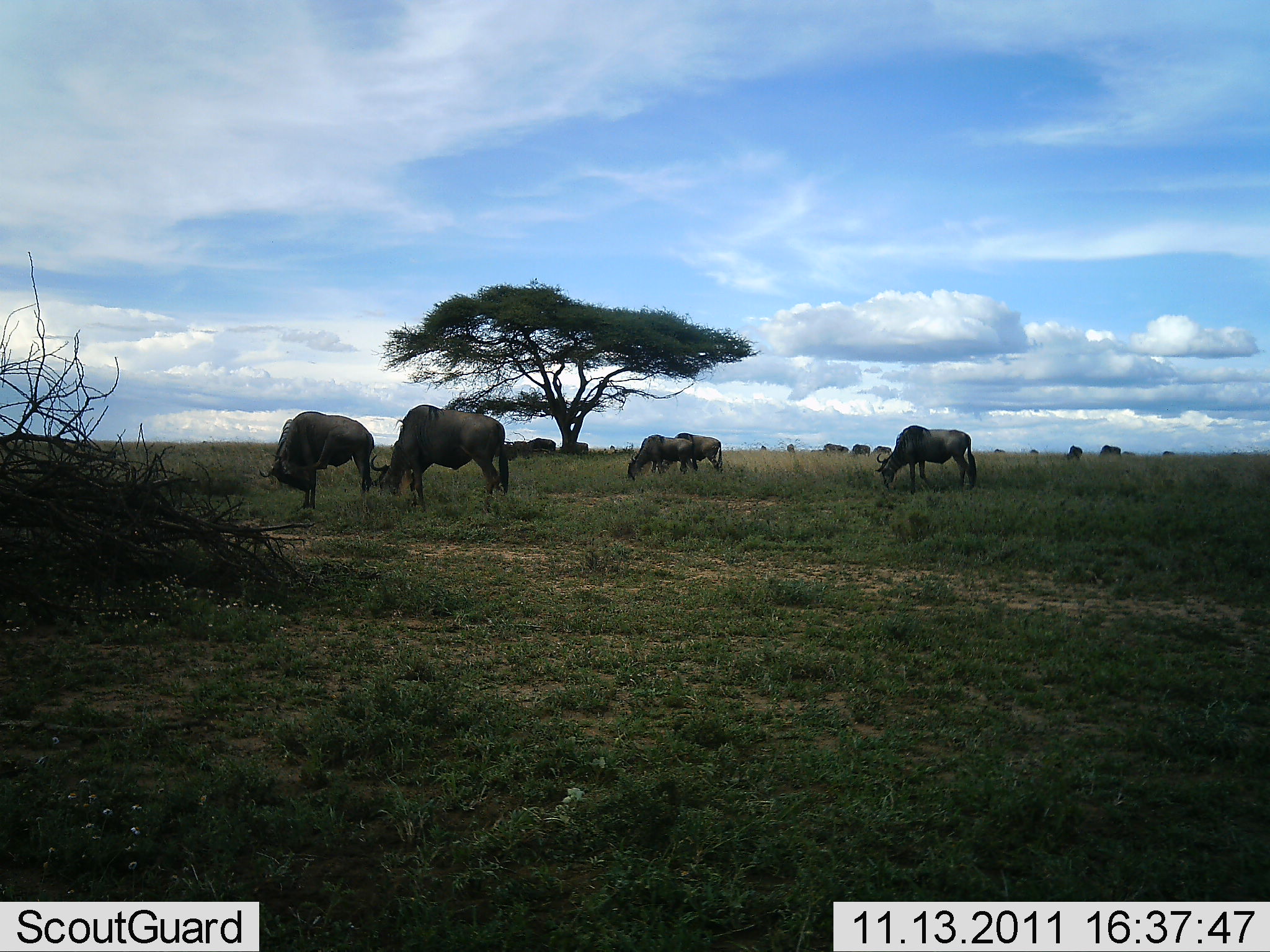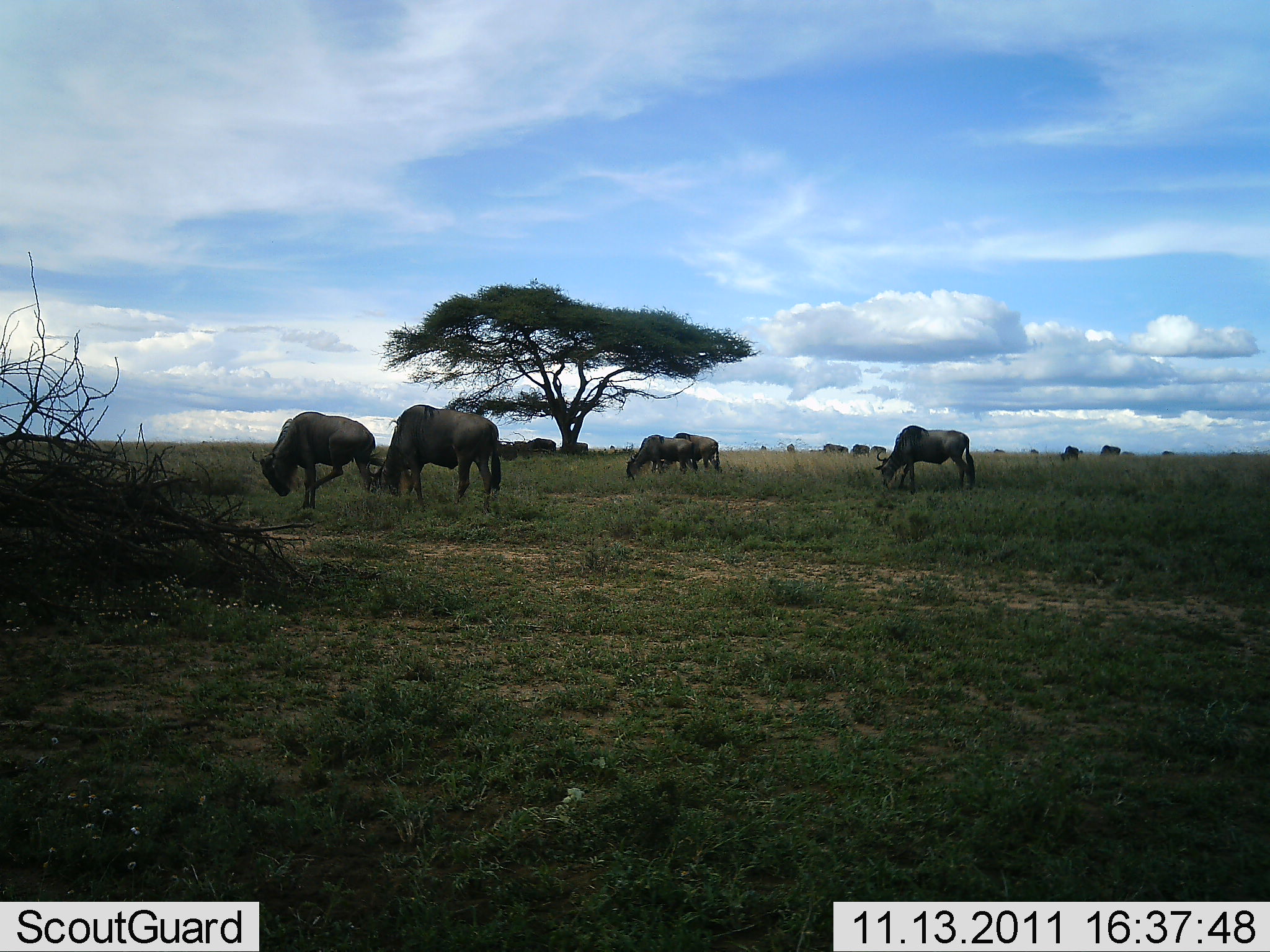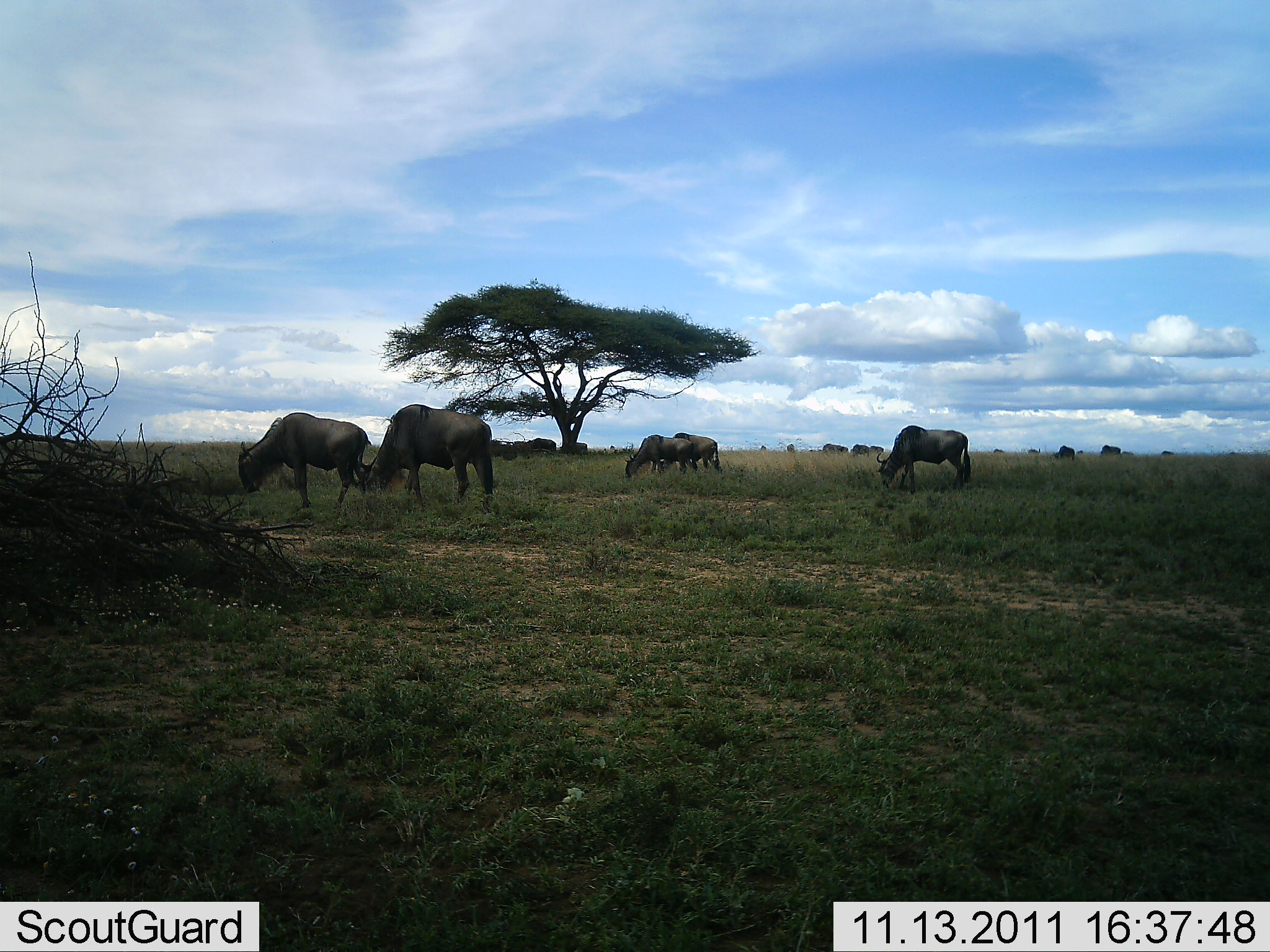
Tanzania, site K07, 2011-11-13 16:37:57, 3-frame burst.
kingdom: Animalia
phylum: Chordata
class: Mammalia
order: Artiodactyla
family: Bovidae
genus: Connochaetes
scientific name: Connochaetes taurinus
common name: blue wildebeest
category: wildebeest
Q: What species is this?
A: Wildebeest (blue wildebeest) (Connochaetes taurinus).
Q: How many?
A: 11-50.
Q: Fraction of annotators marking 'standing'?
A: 33%.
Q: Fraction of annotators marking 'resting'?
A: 7%.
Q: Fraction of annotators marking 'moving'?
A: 7%.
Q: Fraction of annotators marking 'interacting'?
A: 0%.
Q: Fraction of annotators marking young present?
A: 0%.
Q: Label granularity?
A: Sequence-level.